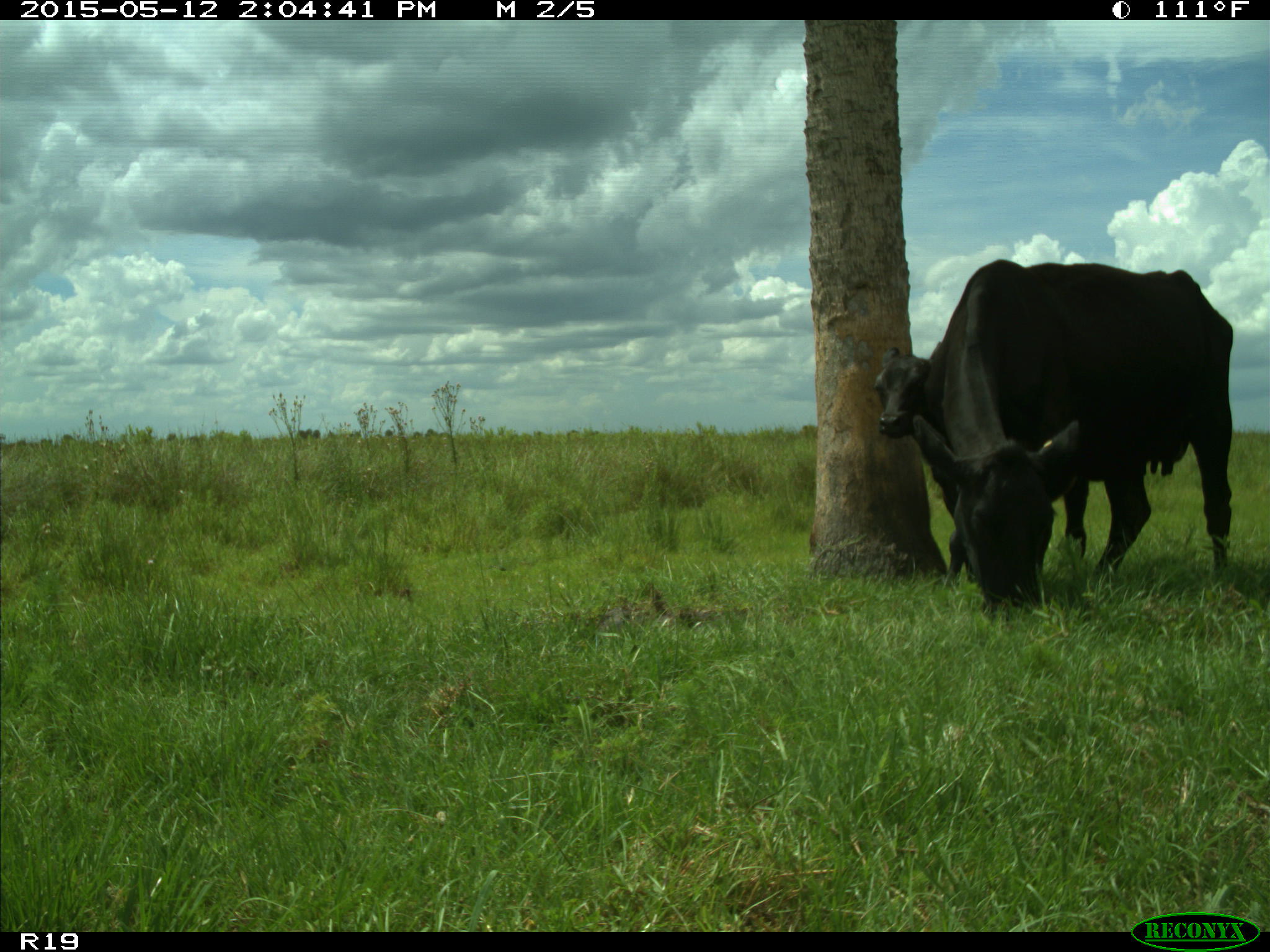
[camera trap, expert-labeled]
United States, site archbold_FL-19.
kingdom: Animalia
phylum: Chordata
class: Mammalia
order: Artiodactyla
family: Bovidae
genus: Bos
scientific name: Bos taurus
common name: domestic cow